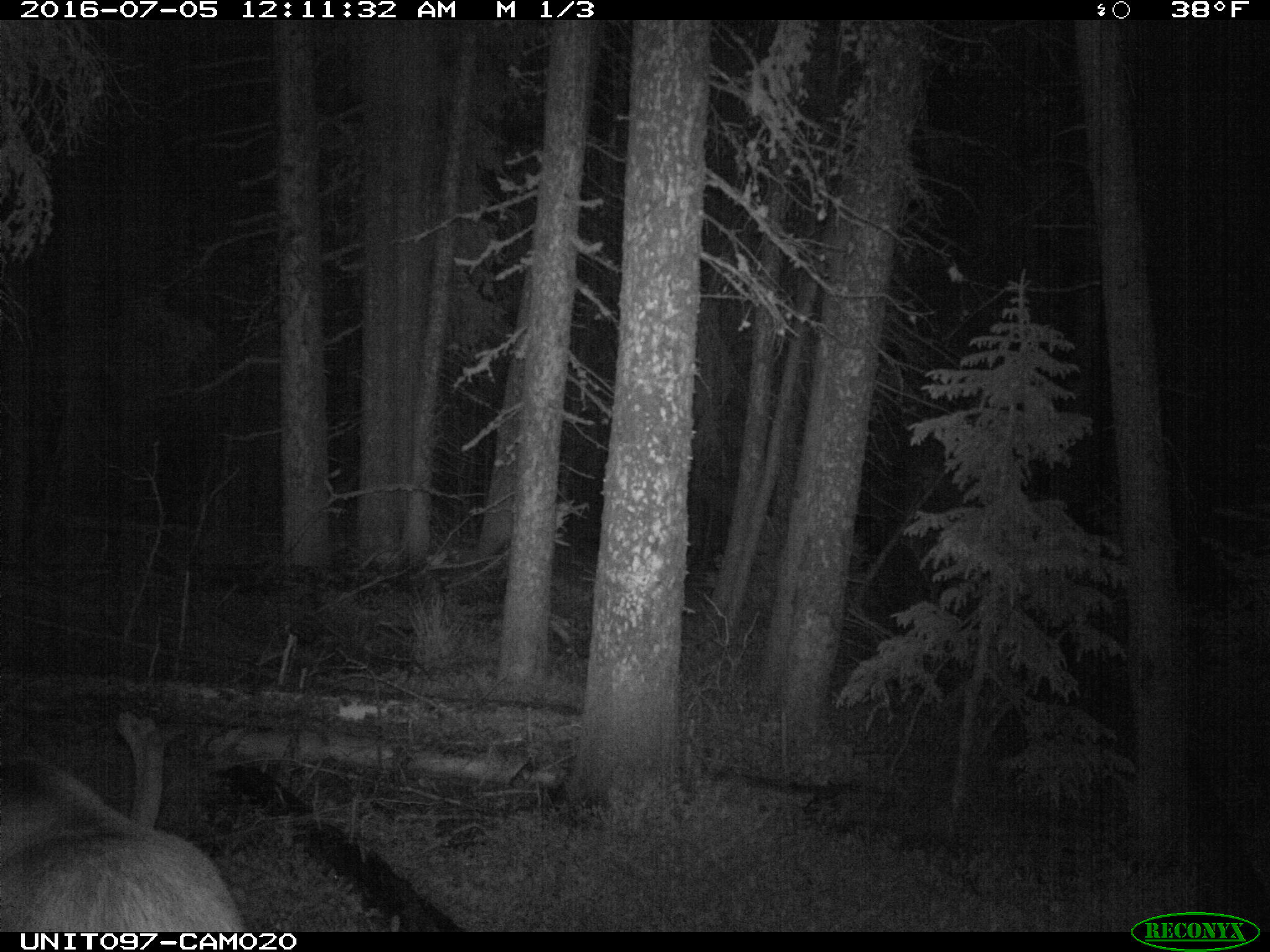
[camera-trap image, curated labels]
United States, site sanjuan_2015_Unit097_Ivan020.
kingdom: Animalia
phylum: Chordata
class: Mammalia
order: Artiodactyla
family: Cervidae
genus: Cervus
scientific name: Cervus elaphus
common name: red deer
Cervus elaphus (red deer).